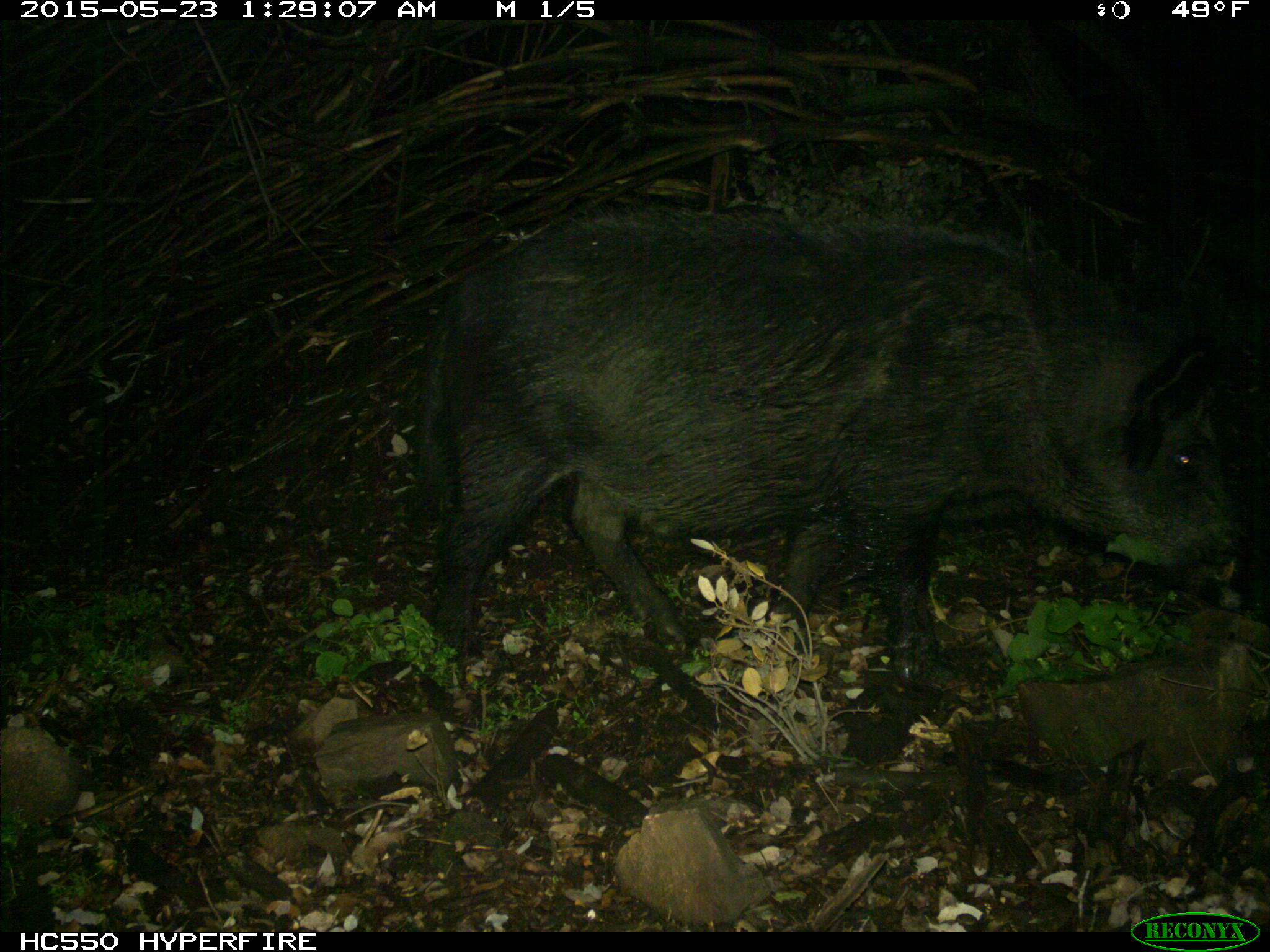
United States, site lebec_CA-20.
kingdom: Animalia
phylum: Chordata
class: Mammalia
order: Artiodactyla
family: Suidae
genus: Sus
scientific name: Sus scrofa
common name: wild boar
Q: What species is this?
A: Sus scrofa (wild boar).